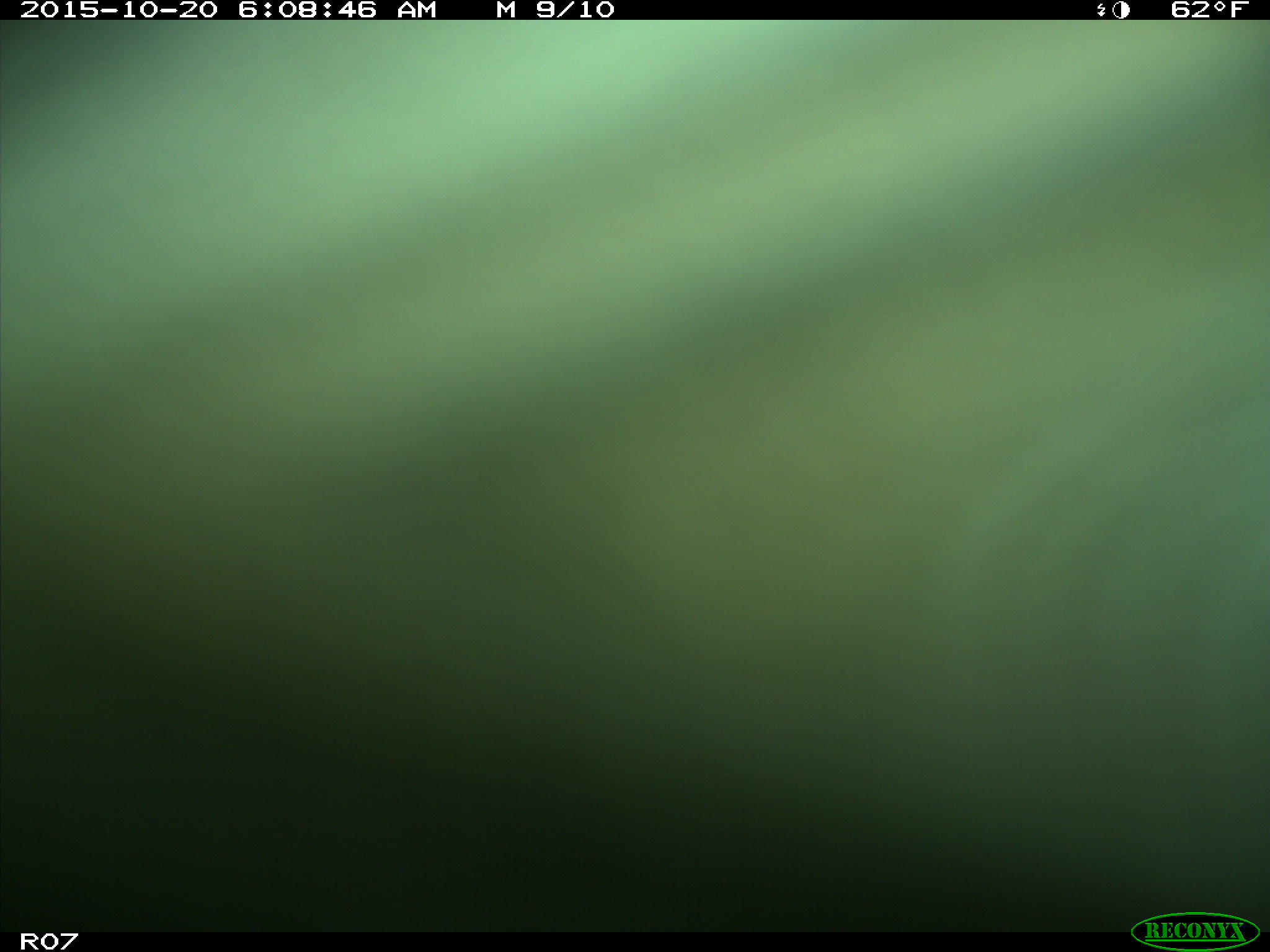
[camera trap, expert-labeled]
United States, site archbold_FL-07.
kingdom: Animalia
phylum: Chordata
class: Mammalia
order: Artiodactyla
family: Bovidae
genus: Bos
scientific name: Bos taurus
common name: domestic cow